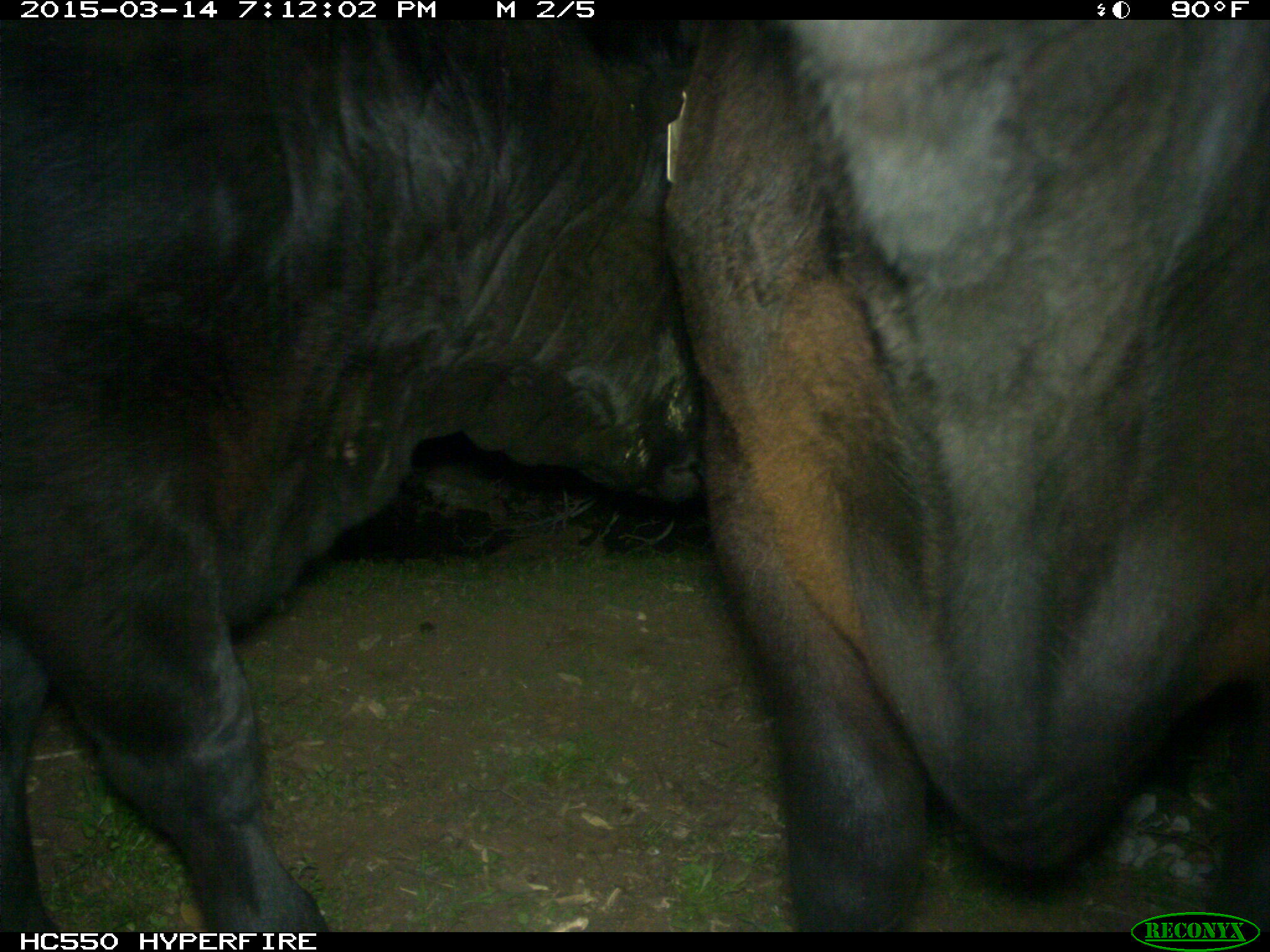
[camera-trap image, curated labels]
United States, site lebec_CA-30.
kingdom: Animalia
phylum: Chordata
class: Mammalia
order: Artiodactyla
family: Bovidae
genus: Bos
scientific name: Bos taurus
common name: domestic cow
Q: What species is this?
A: Bos taurus (domestic cow).